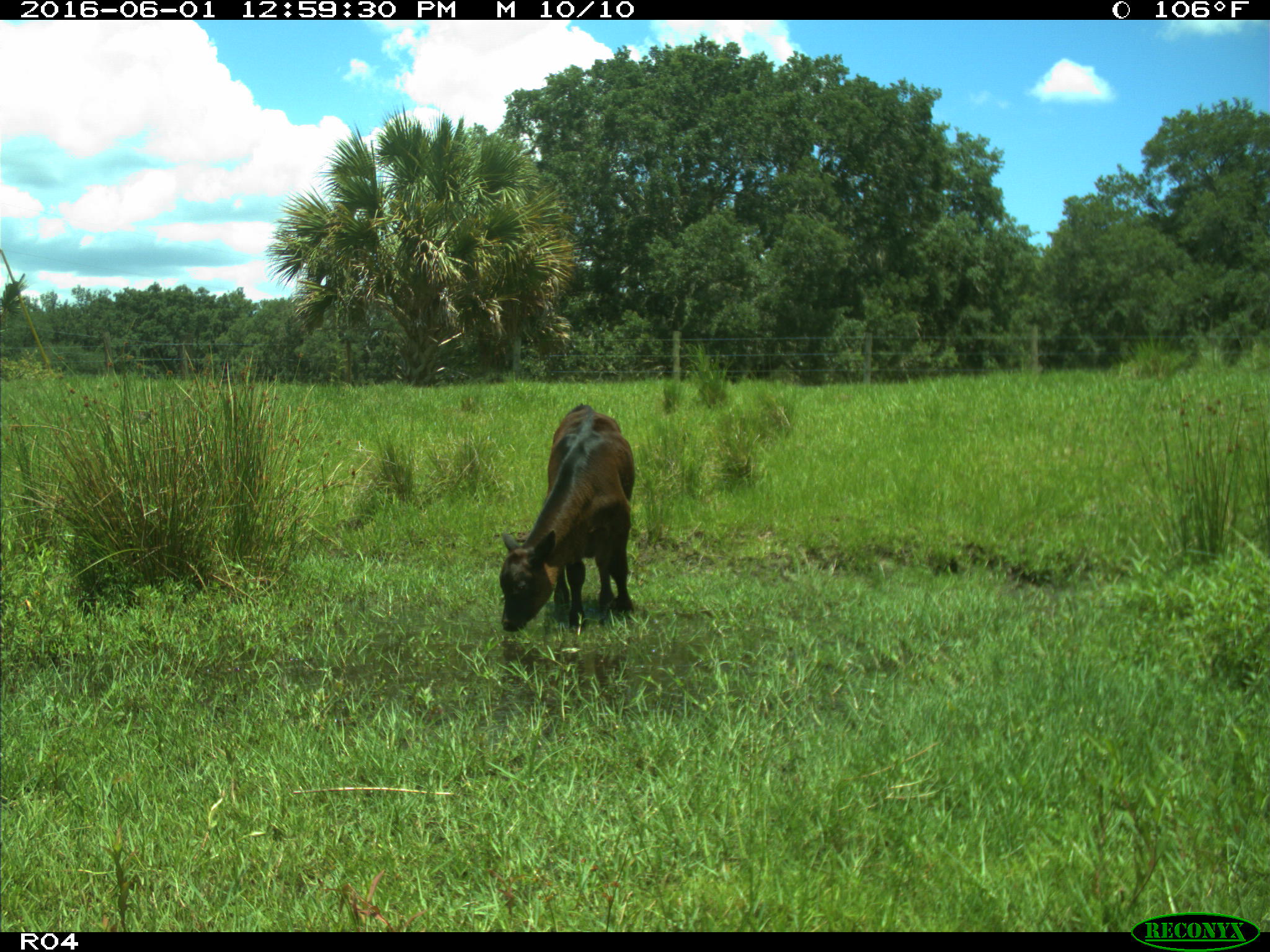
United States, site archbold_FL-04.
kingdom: Animalia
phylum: Chordata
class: Mammalia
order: Artiodactyla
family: Bovidae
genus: Bos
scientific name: Bos taurus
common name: domestic cow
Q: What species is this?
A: Bos taurus (domestic cow).